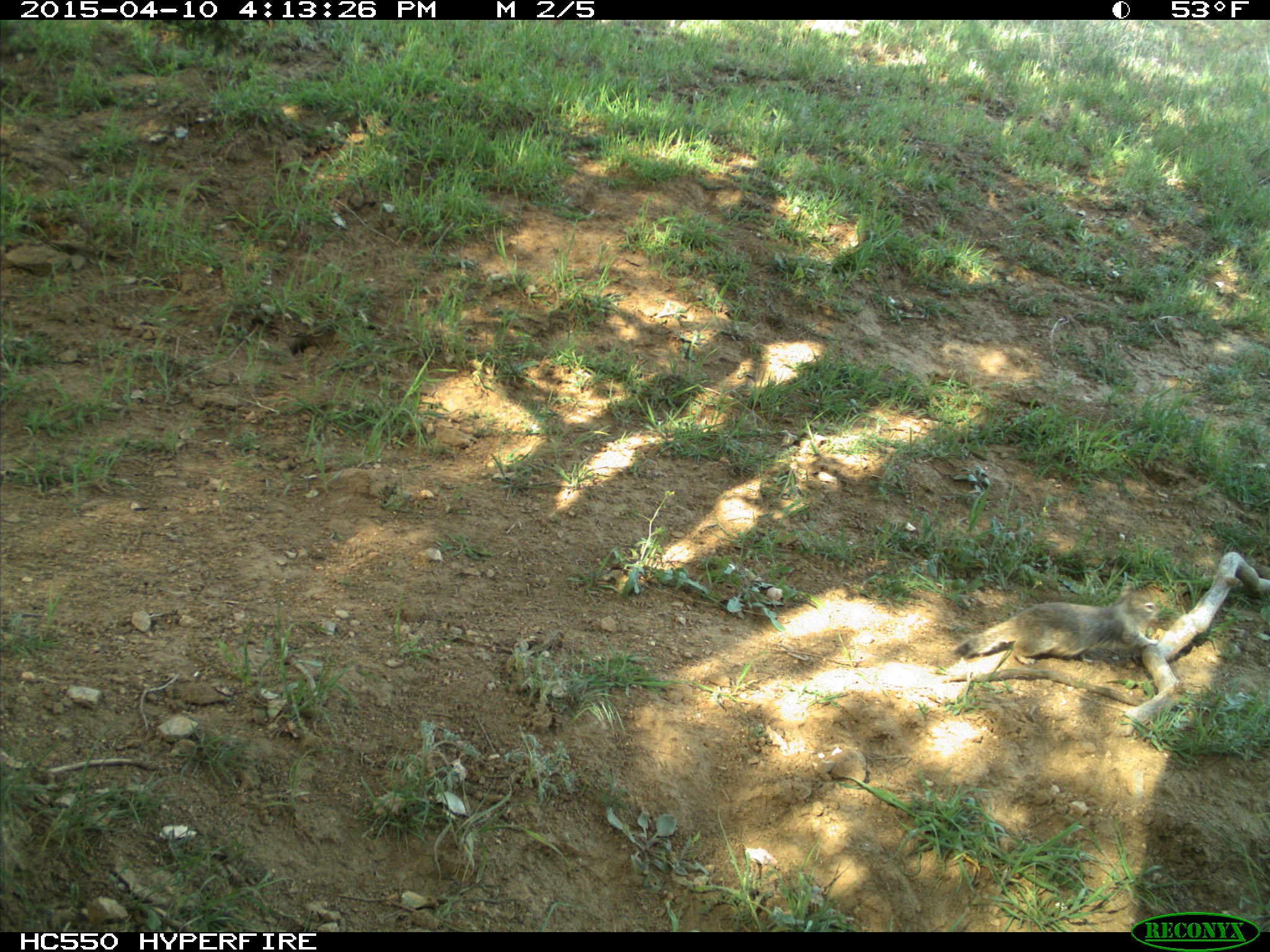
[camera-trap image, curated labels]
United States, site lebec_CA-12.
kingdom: Animalia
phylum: Chordata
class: Mammalia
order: Rodentia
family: Sciuridae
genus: Otospermophilus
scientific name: Otospermophilus beecheyi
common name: california ground squirrel